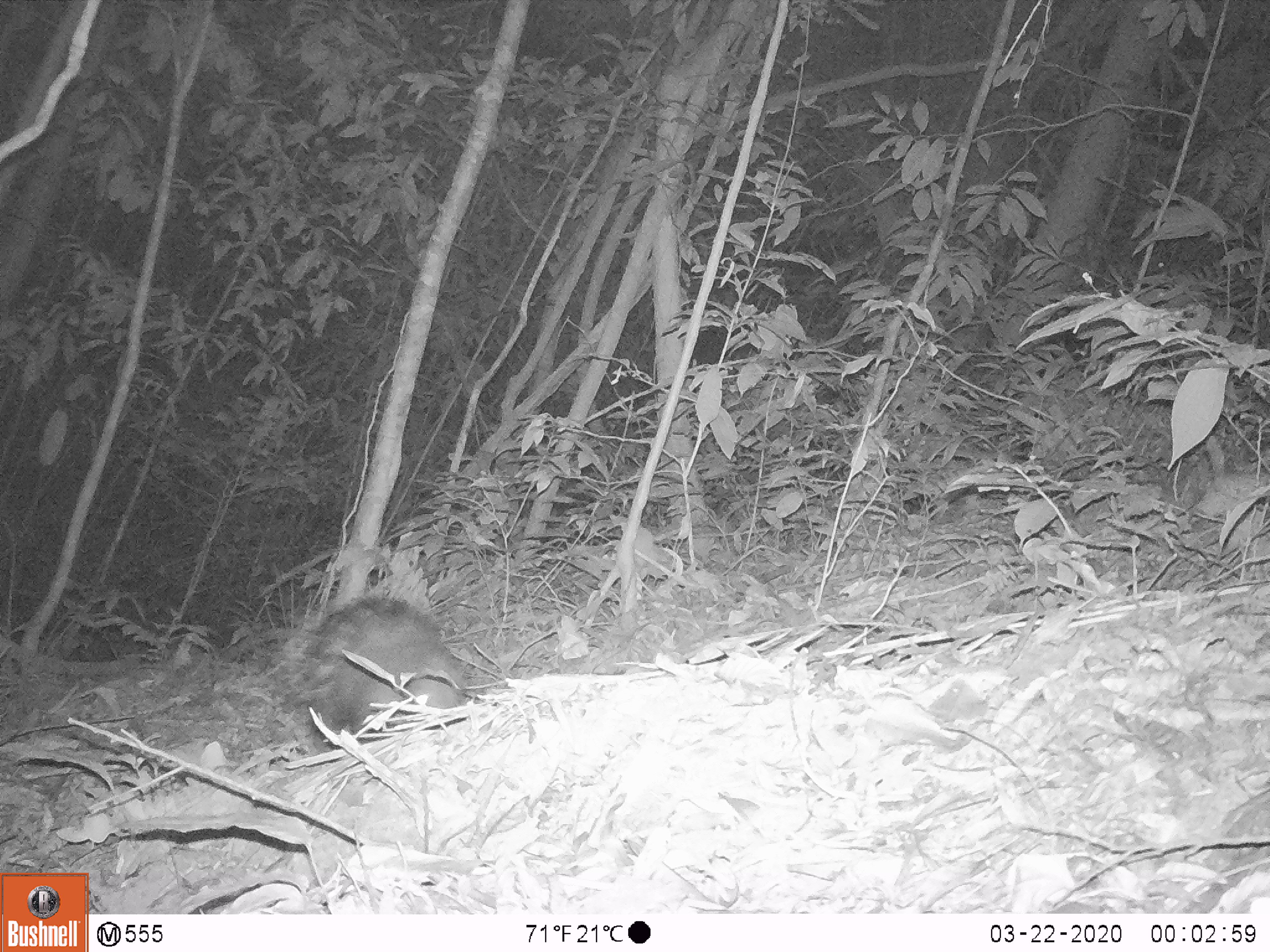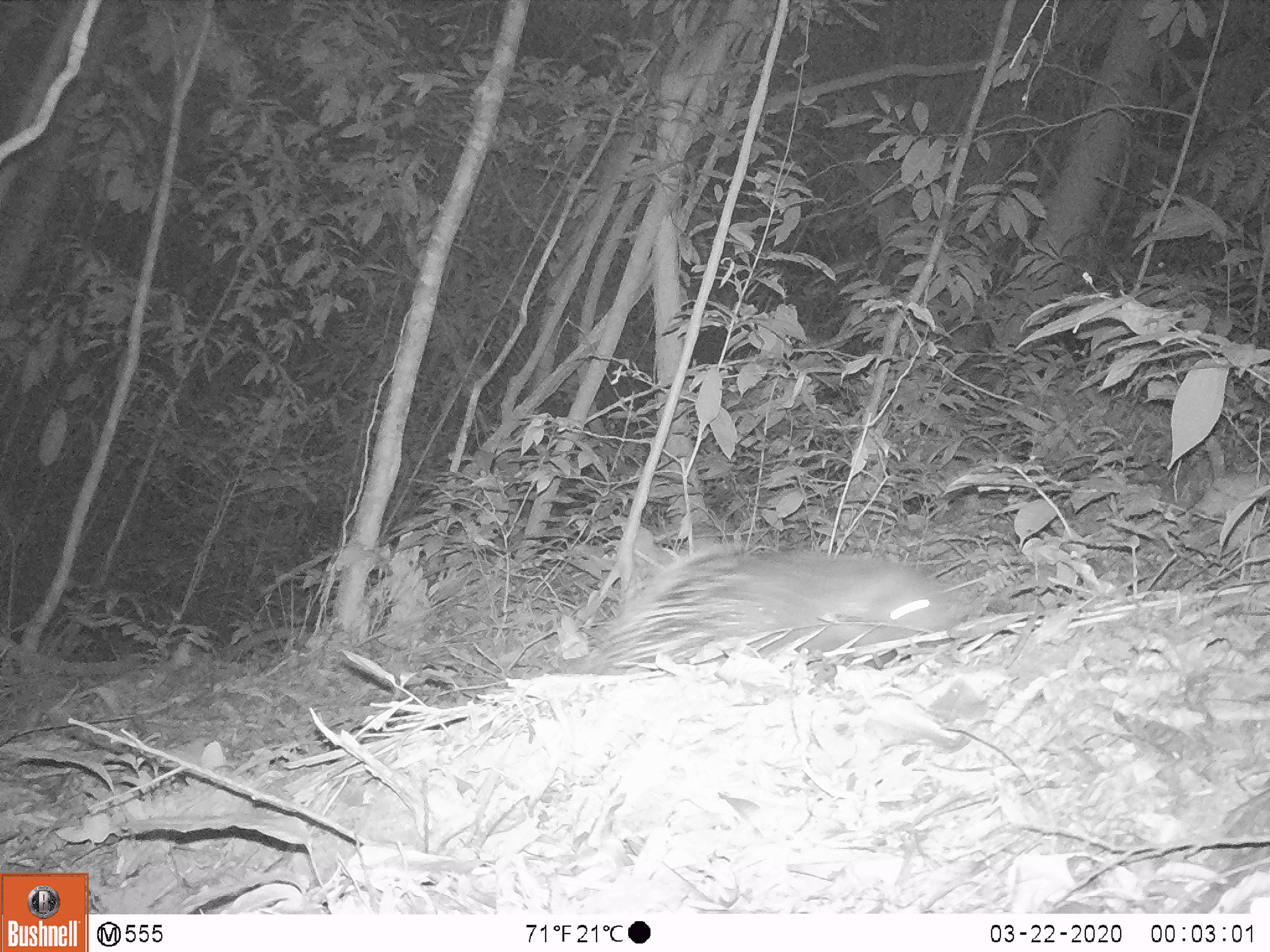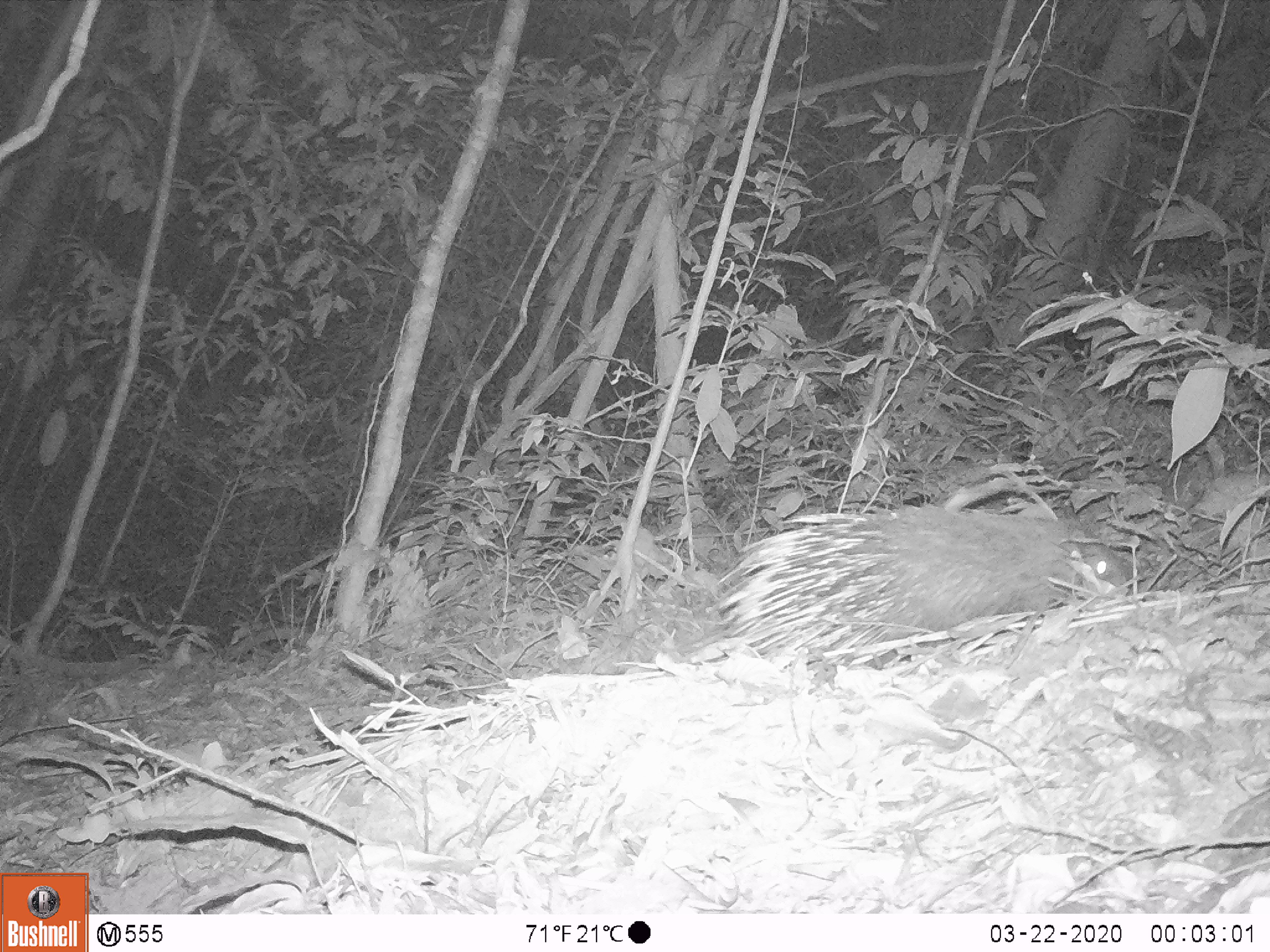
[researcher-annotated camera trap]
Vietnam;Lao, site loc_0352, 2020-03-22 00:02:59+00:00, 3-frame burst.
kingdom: Animalia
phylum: Chordata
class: Mammalia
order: Rodentia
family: Hystricidae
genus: Hystrix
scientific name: Hystrix brachyura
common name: malayan porcupine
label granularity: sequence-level